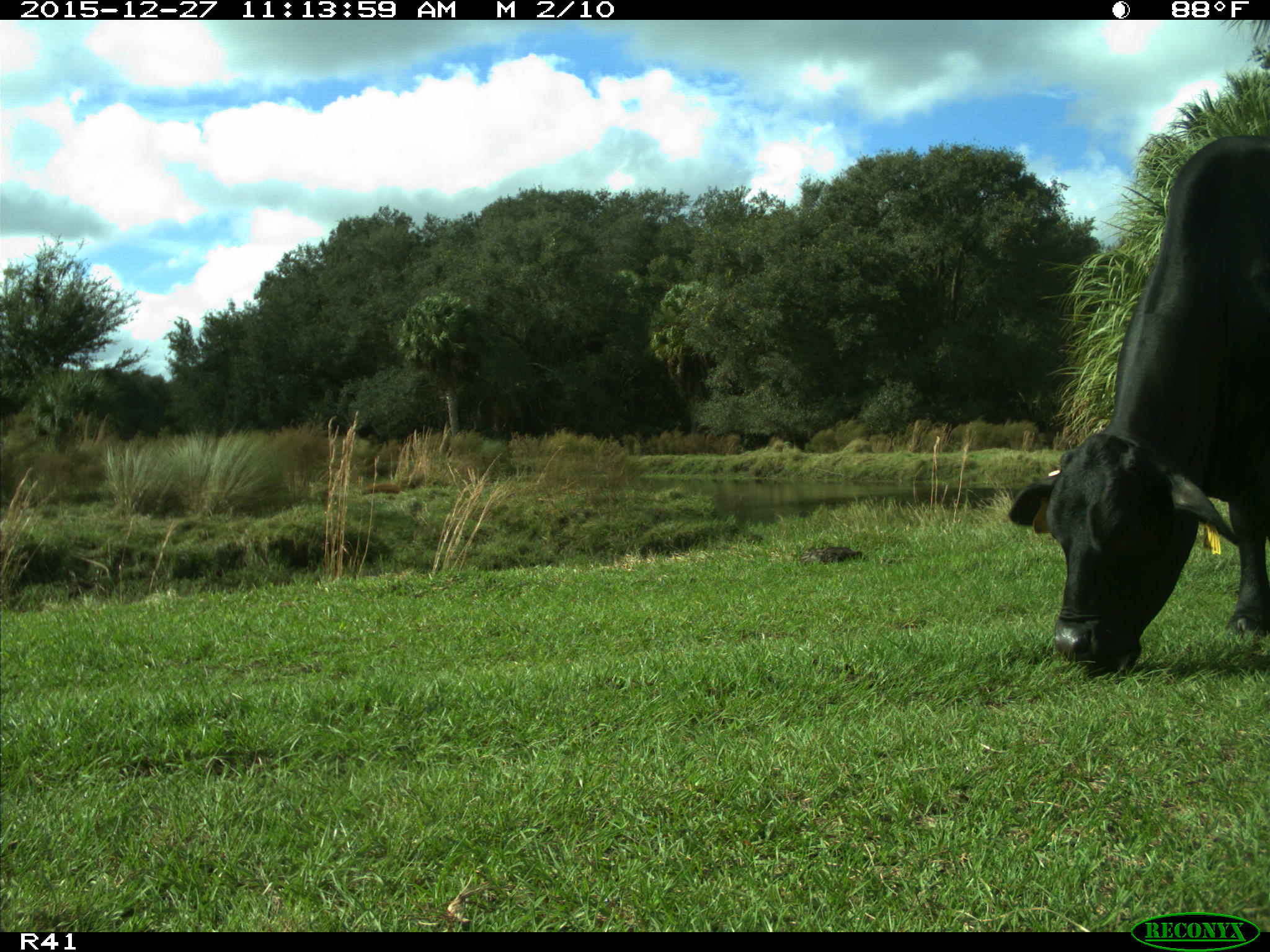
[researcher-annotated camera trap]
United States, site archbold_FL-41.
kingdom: Animalia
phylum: Chordata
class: Mammalia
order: Artiodactyla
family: Bovidae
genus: Bos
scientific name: Bos taurus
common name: domestic cow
Bos taurus (domestic cow).